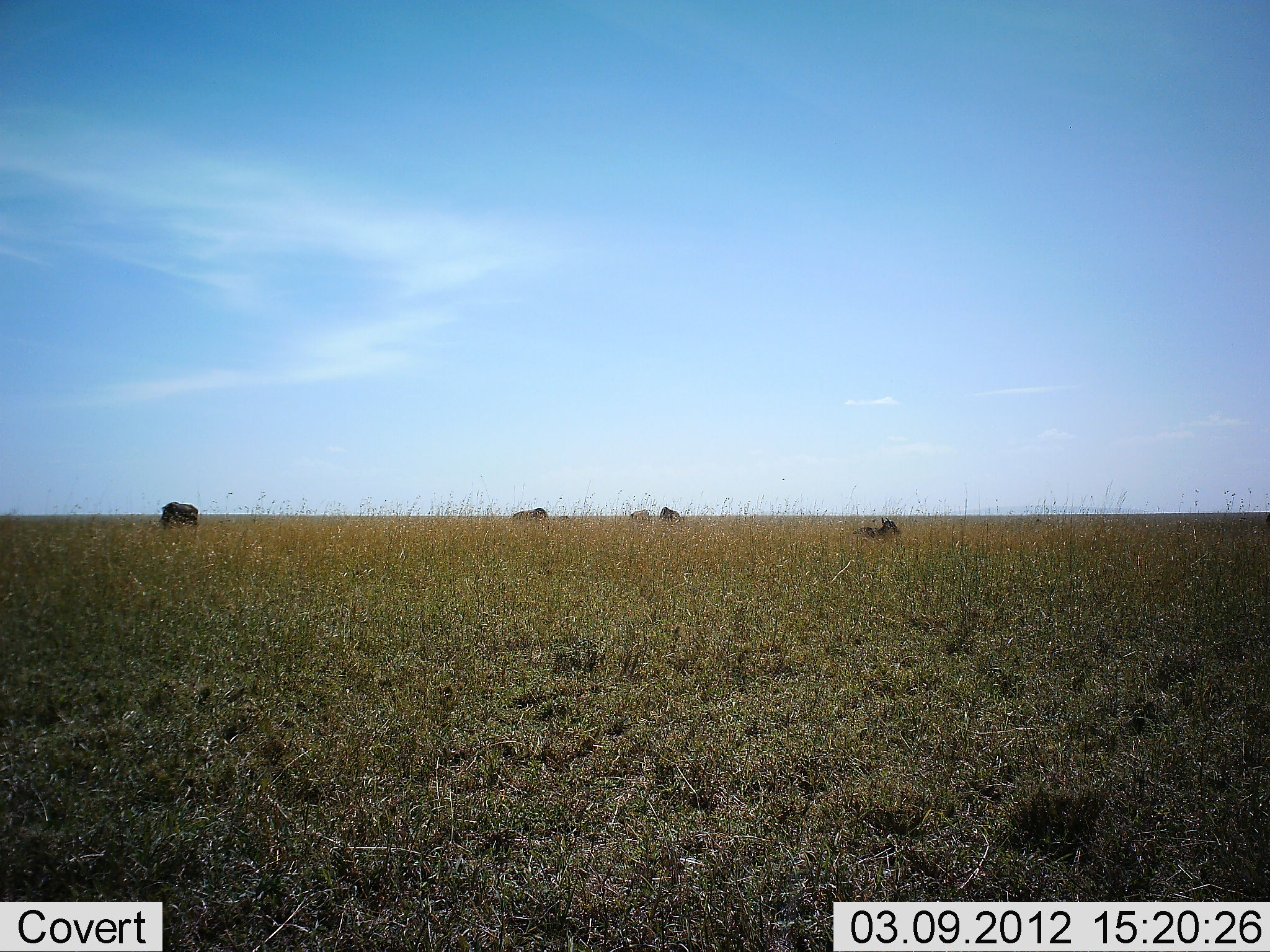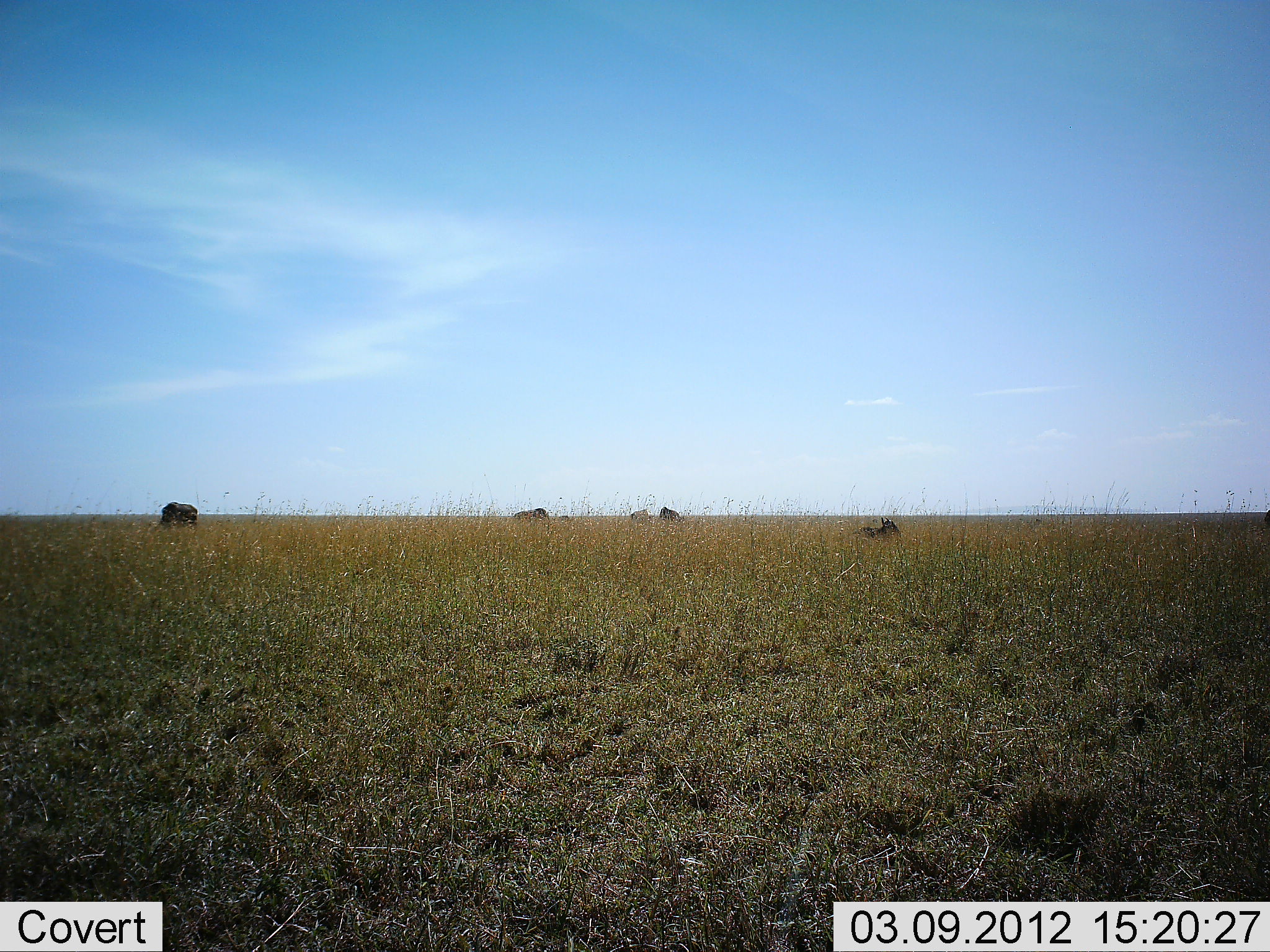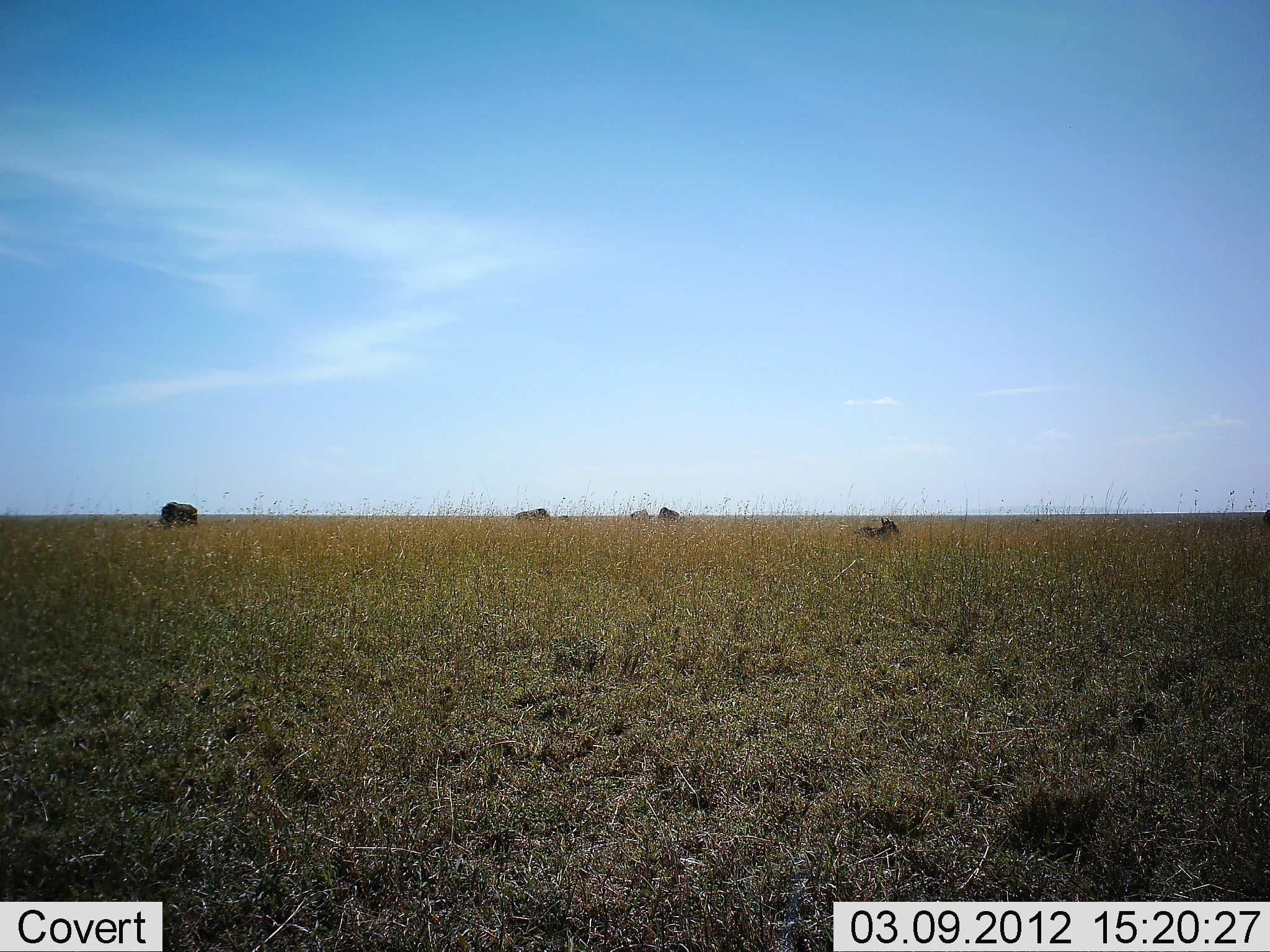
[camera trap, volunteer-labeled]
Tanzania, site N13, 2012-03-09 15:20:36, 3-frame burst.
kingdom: Animalia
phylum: Chordata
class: Mammalia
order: Artiodactyla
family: Bovidae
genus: Connochaetes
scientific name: Connochaetes taurinus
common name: blue wildebeest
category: wildebeest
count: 5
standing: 47%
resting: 79%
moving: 0%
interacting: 5%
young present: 0%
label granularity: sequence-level